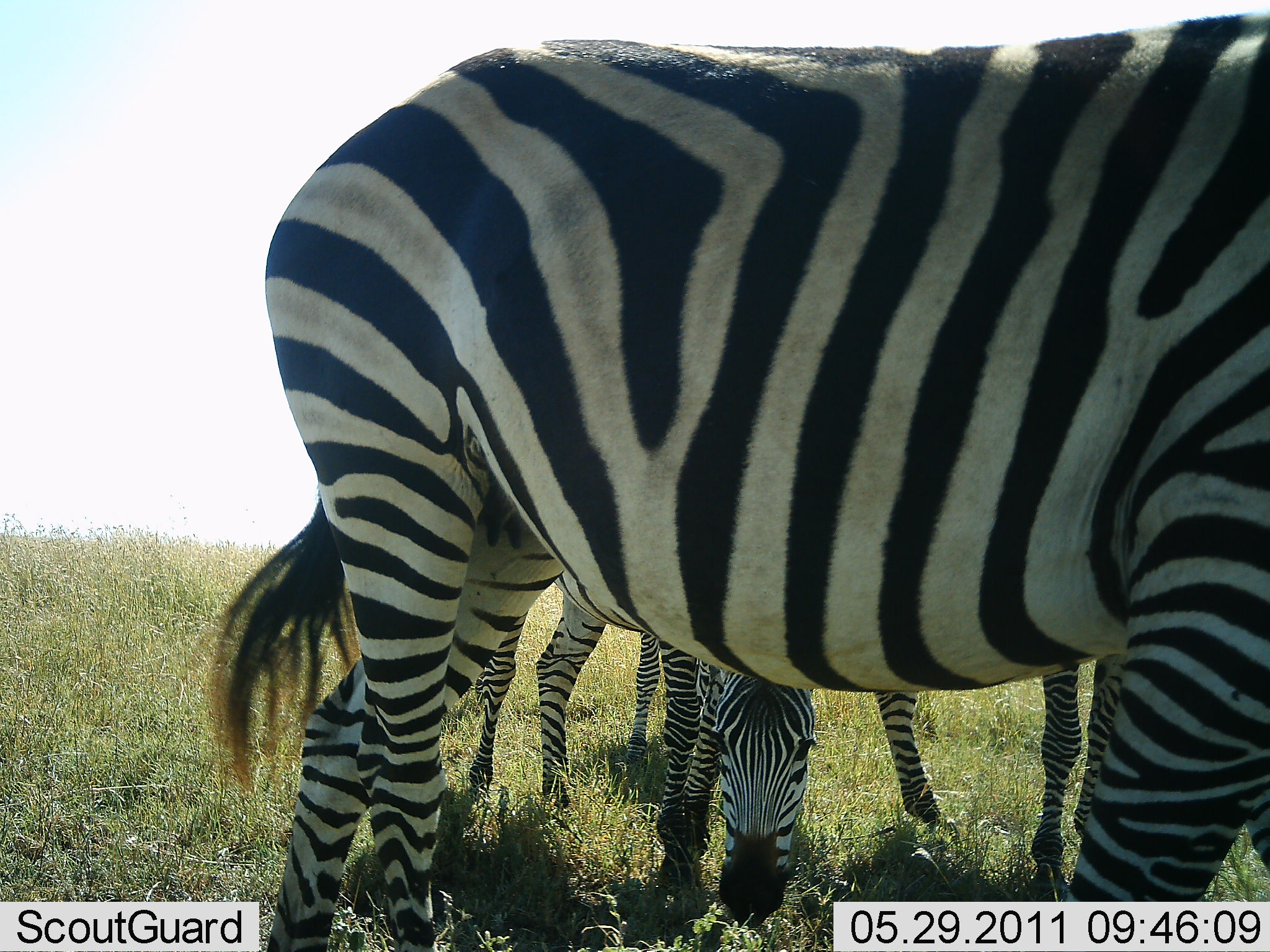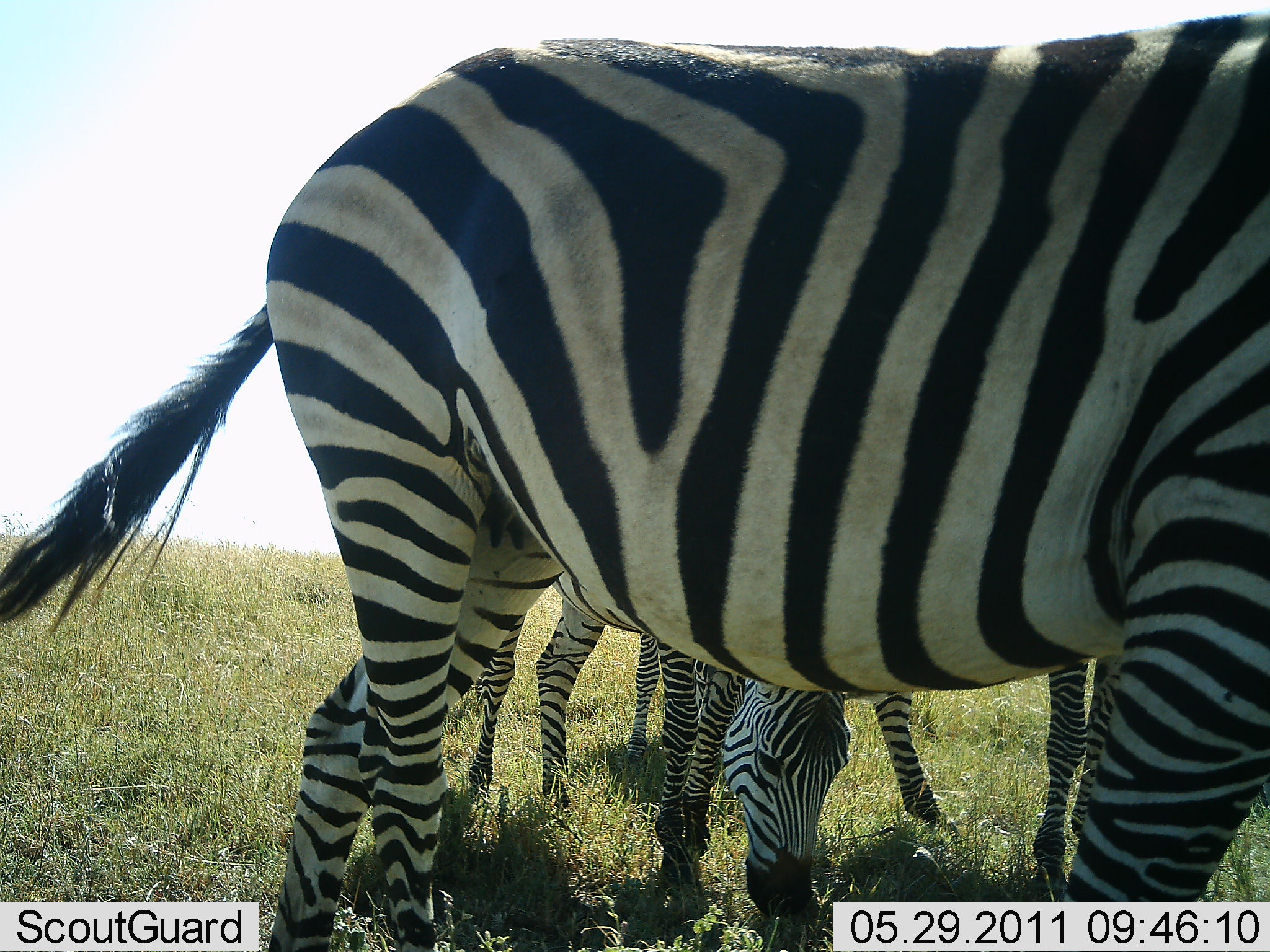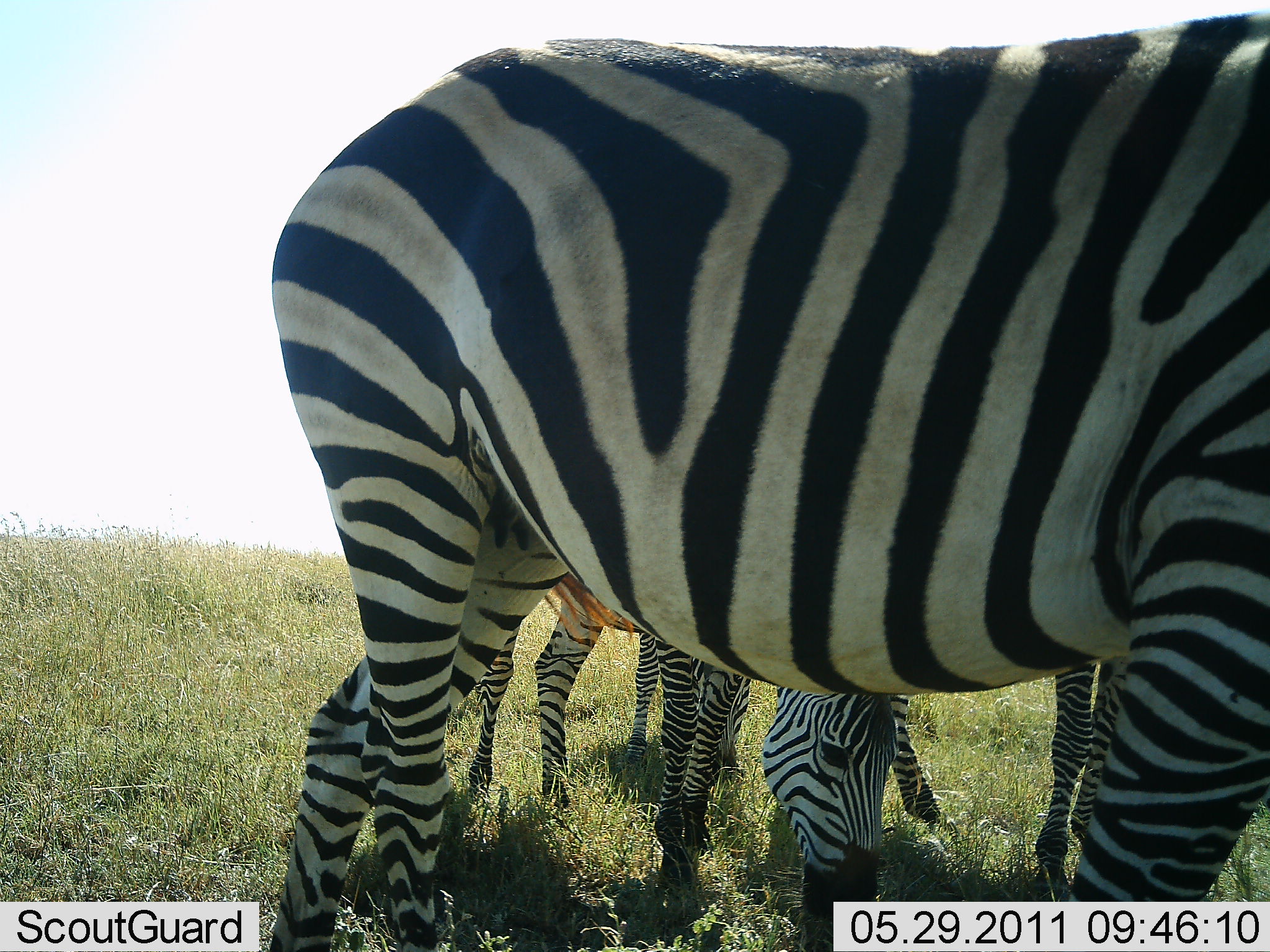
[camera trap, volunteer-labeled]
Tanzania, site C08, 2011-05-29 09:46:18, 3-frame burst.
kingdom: Animalia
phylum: Chordata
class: Mammalia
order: Perissodactyla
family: Equidae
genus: Equus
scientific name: Equus quagga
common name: plains zebra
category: zebra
Zebra (plains zebra) (Equus quagga), count 3. Behavior (volunteer vote fractions): standing 67%, resting 8%, moving 8%, interacting 8%. Young present (vote fraction): 8%. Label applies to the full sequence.